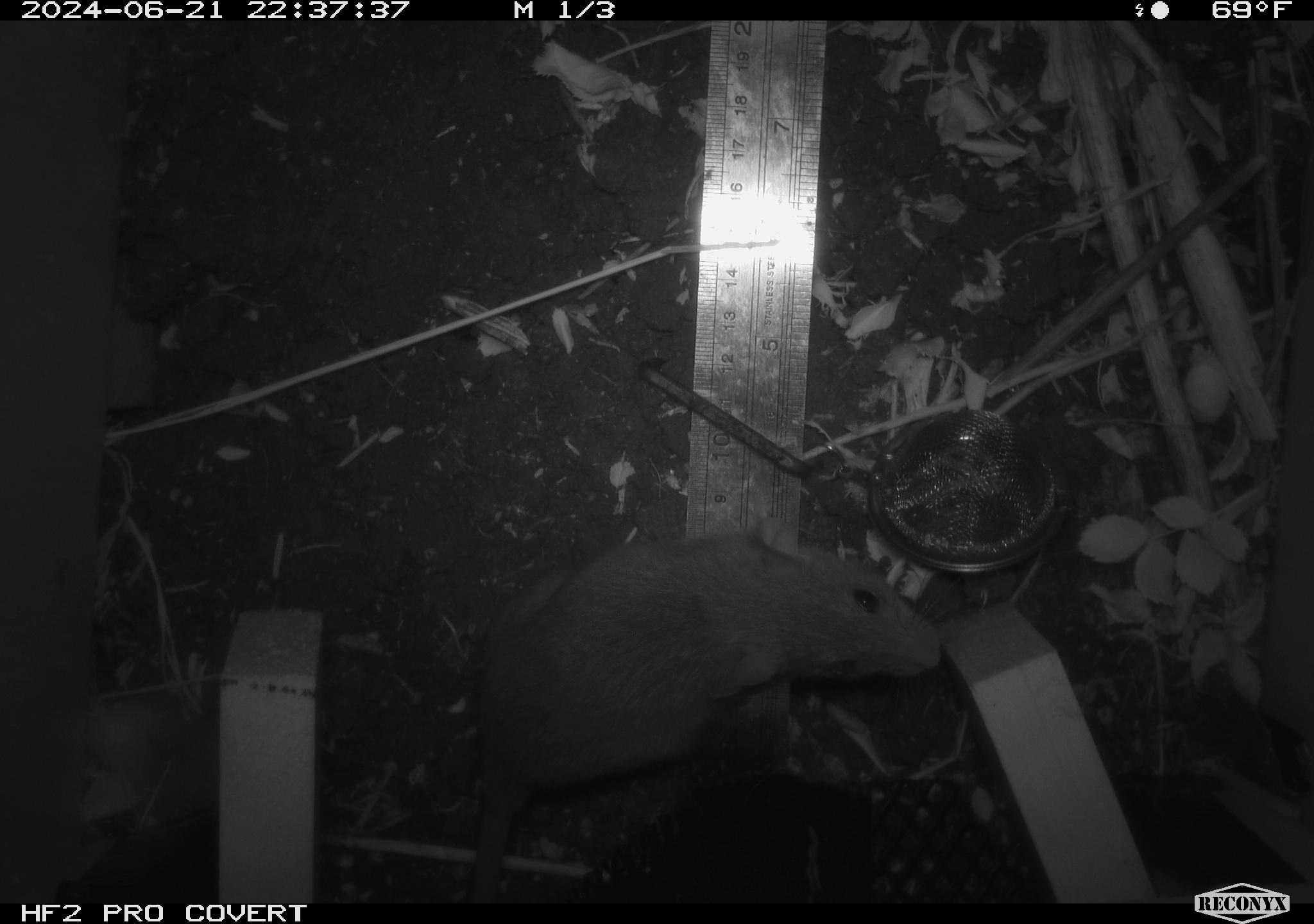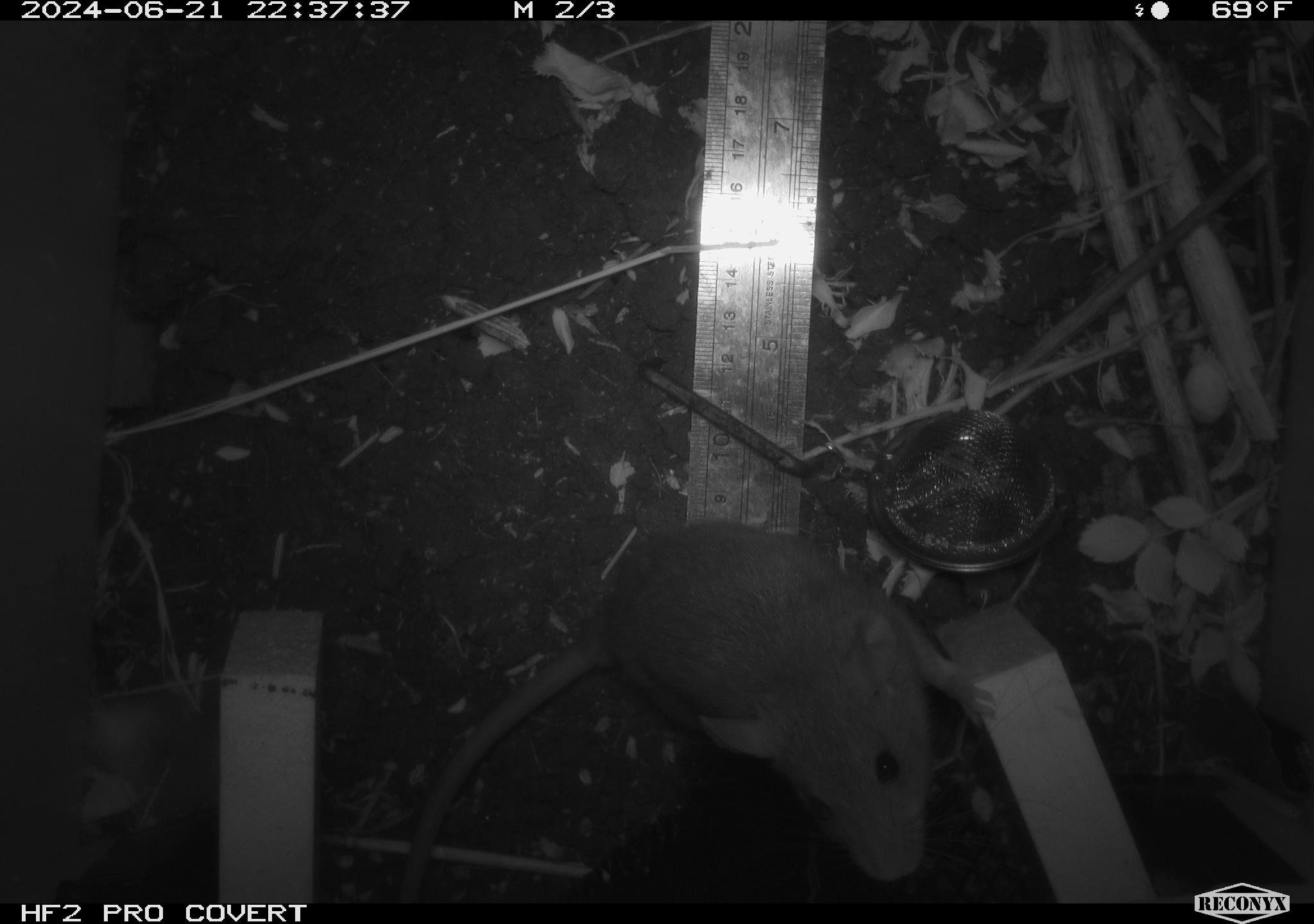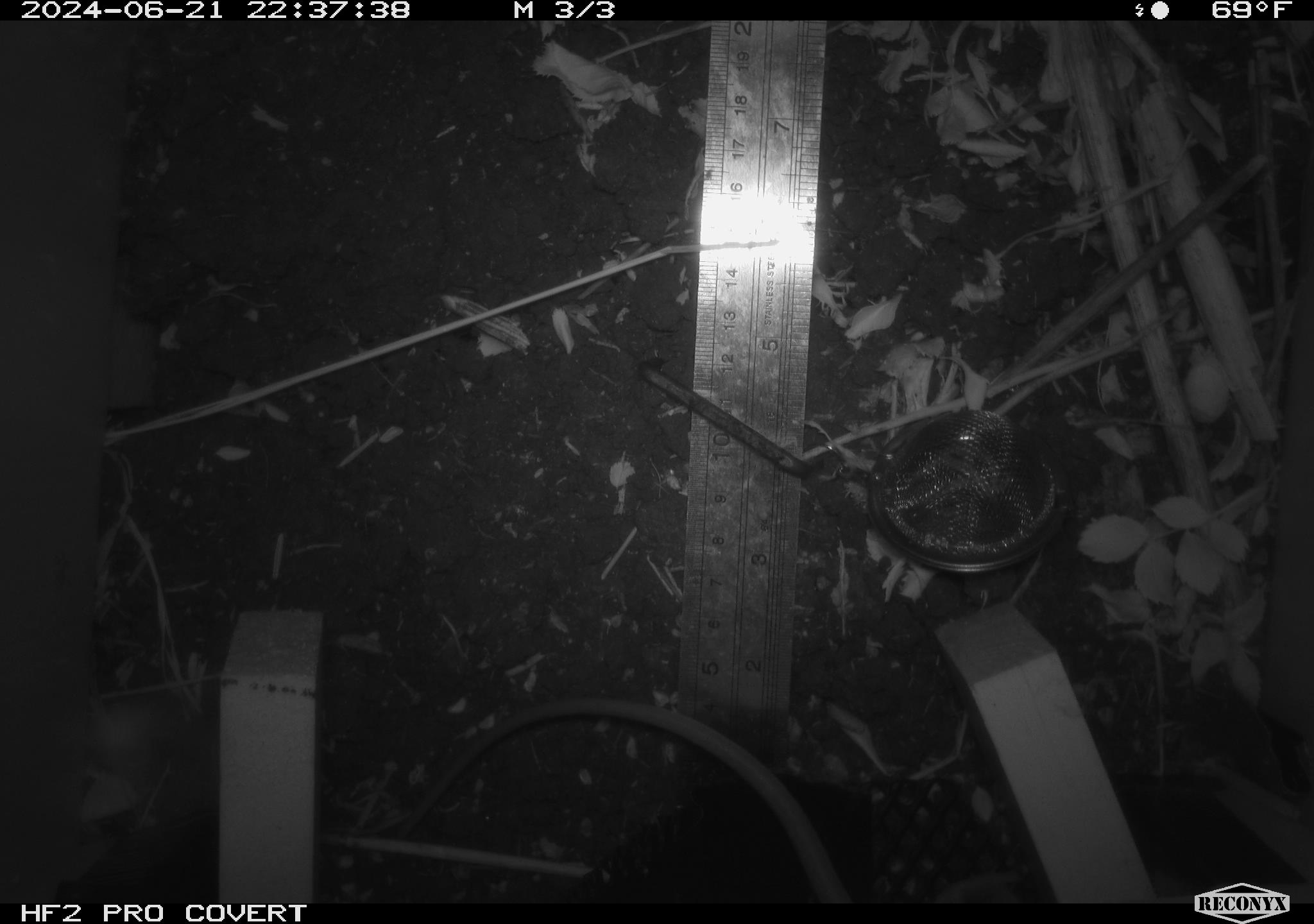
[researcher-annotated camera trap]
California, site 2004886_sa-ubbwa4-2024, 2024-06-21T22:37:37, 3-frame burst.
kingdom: Animalia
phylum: Chordata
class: Mammalia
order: Rodentia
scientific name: Rodentia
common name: woodrat or rat or mouse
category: woodrat or rat or mouse species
Woodrat or rat or mouse species (woodrat or rat or mouse) (Rodentia).